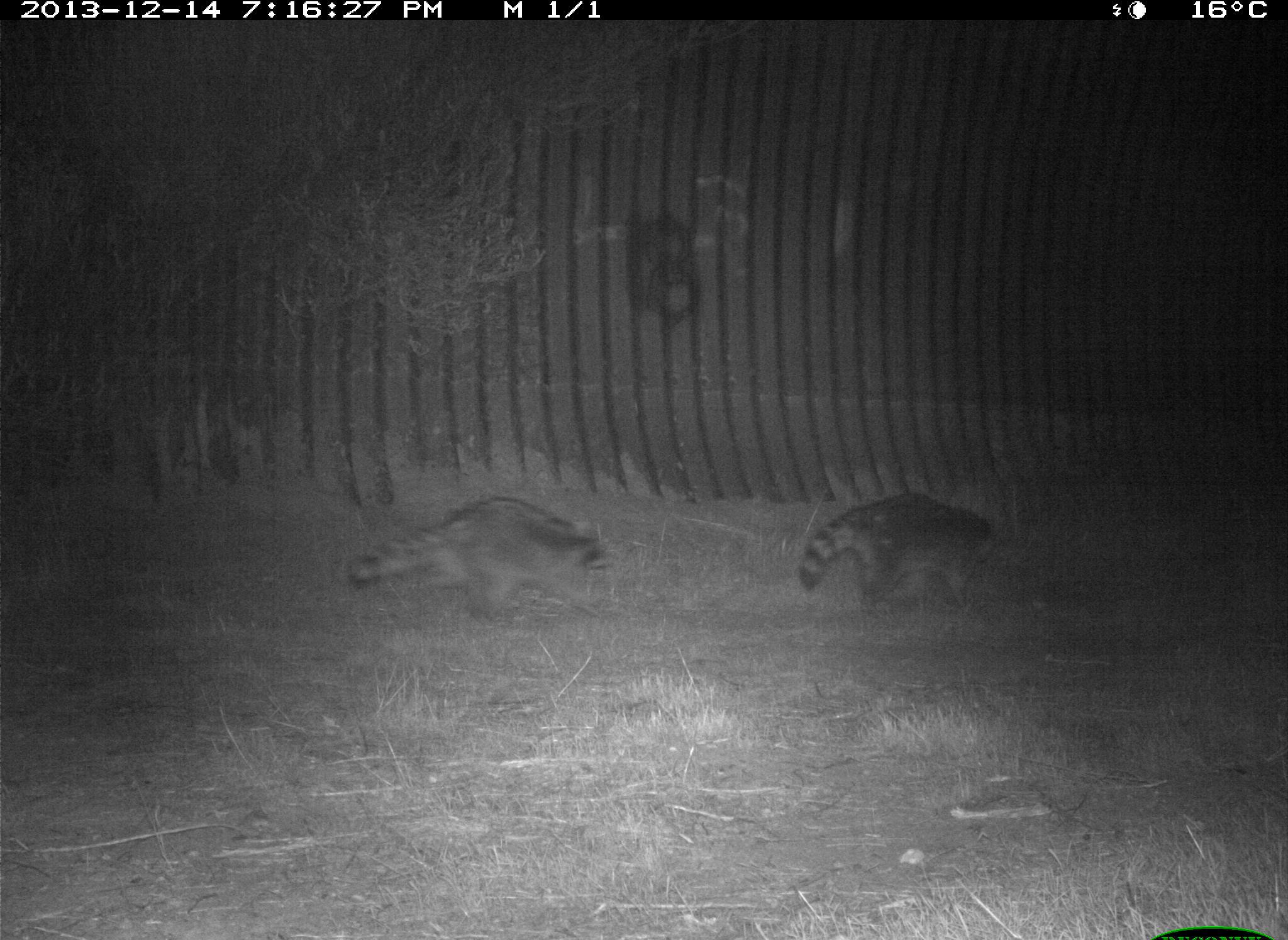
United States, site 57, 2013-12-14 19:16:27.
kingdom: Animalia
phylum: Chordata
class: Mammalia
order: Carnivora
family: Procyonidae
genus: Procyon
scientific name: Procyon lotor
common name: raccoon